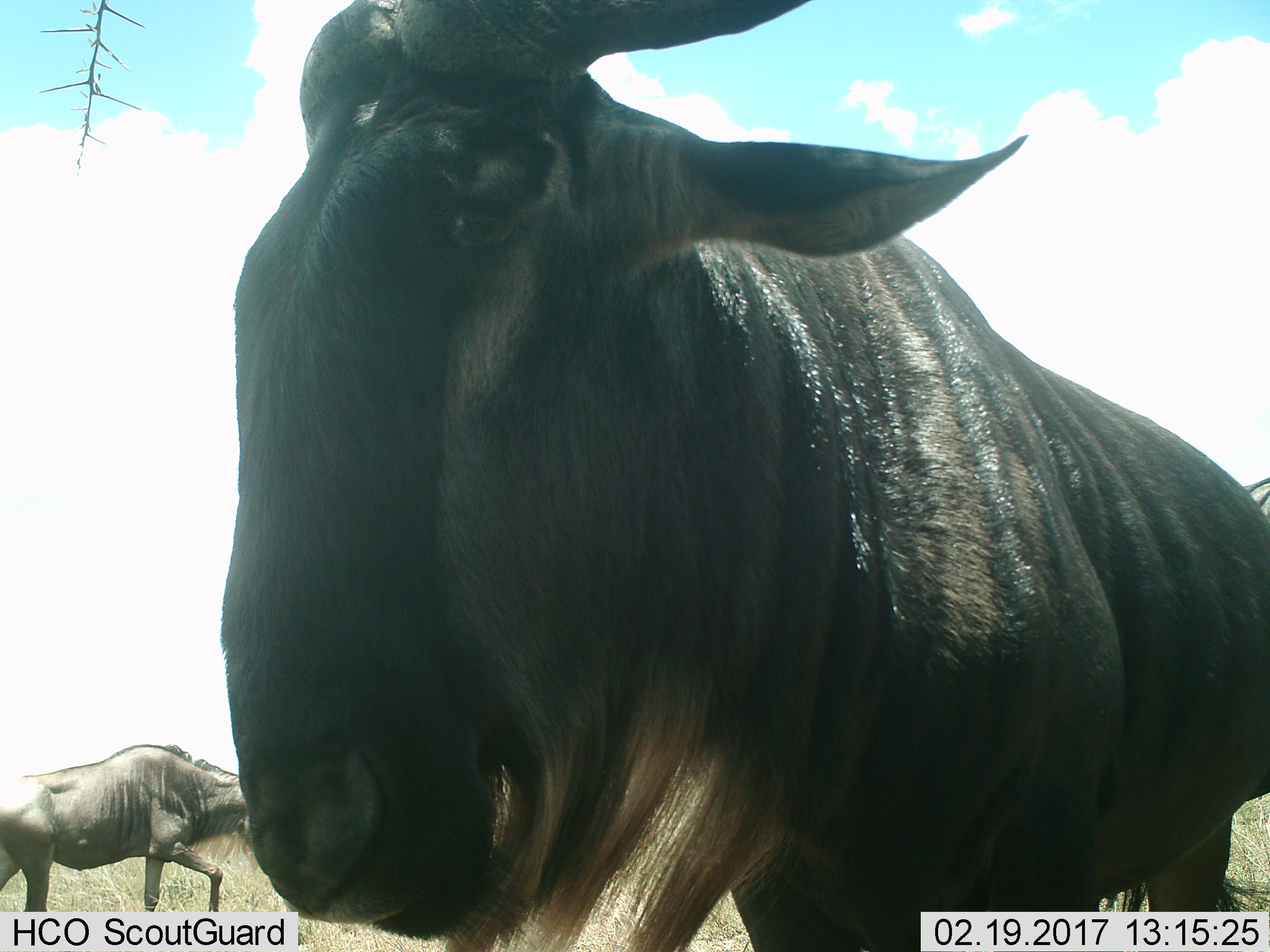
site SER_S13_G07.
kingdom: Animalia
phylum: Chordata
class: Mammalia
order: Artiodactyla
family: Bovidae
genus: Connochaetes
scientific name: Connochaetes taurinus taurinus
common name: blue wildebeest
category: wildebeestblue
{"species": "wildebeestblue (blue wildebeest) (Connochaetes taurinus taurinus)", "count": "2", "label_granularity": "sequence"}